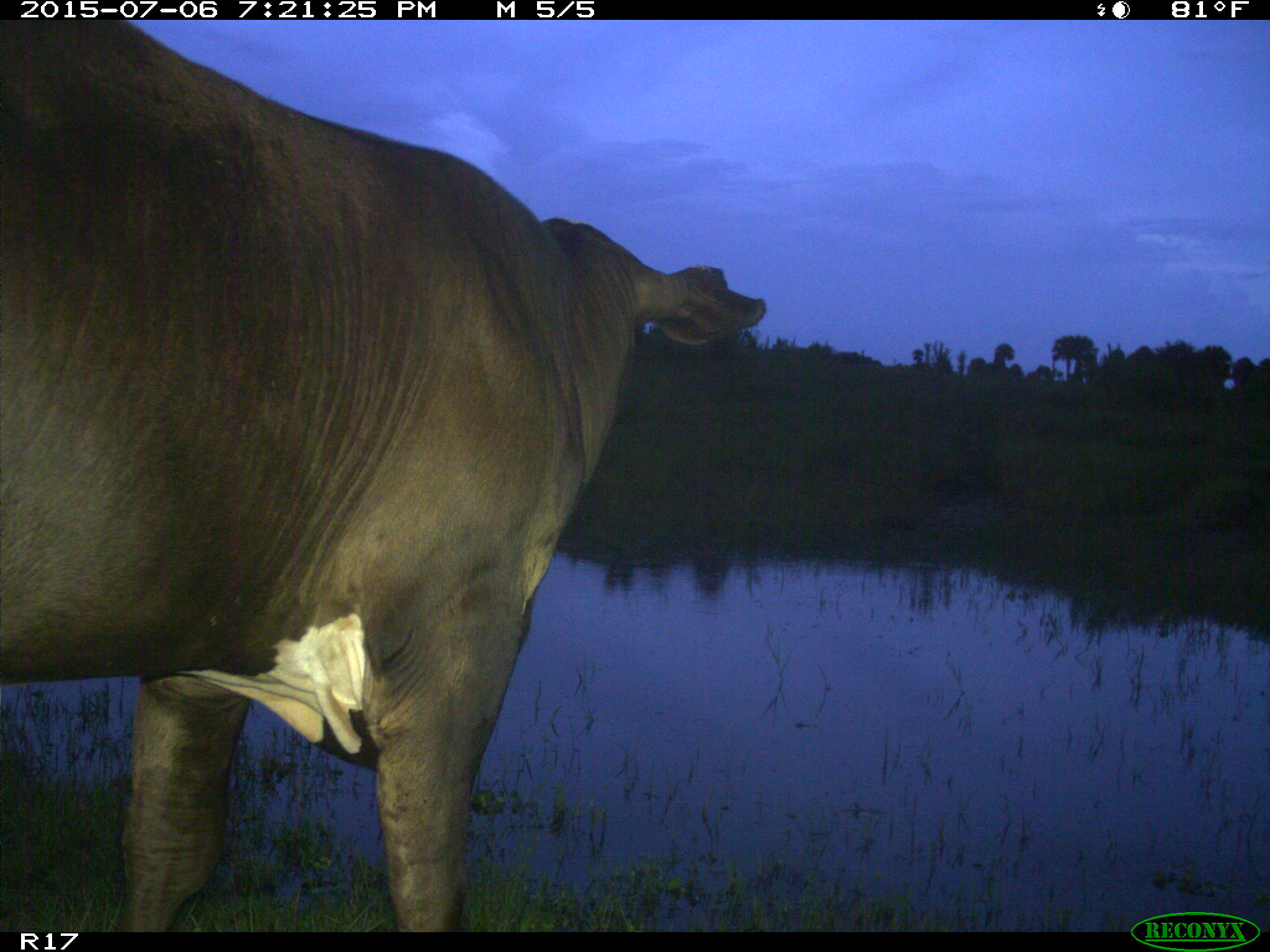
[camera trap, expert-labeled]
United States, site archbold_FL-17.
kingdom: Animalia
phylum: Chordata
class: Mammalia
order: Artiodactyla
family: Bovidae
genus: Bos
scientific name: Bos taurus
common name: domestic cow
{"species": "Bos taurus (domestic cow)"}